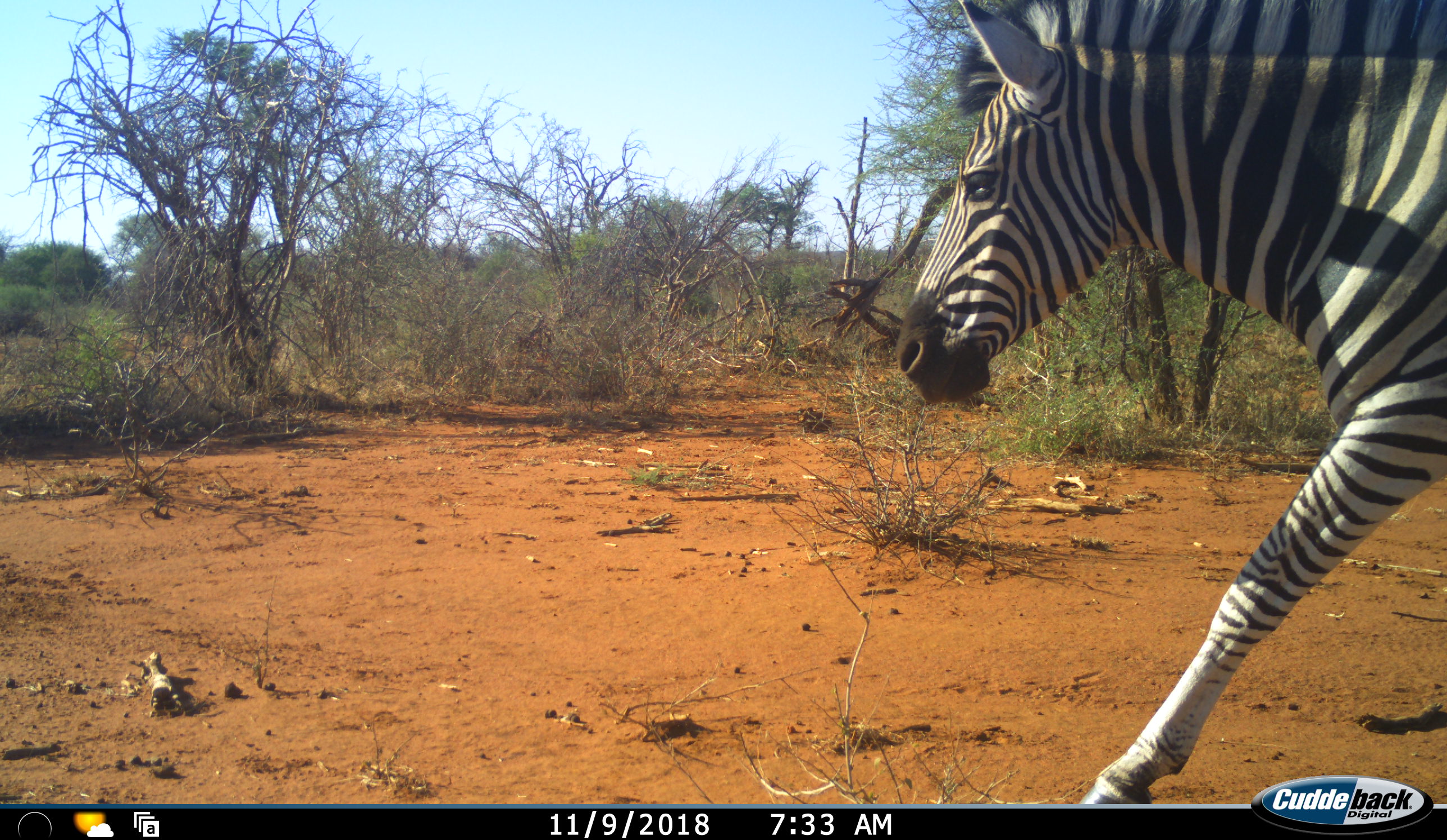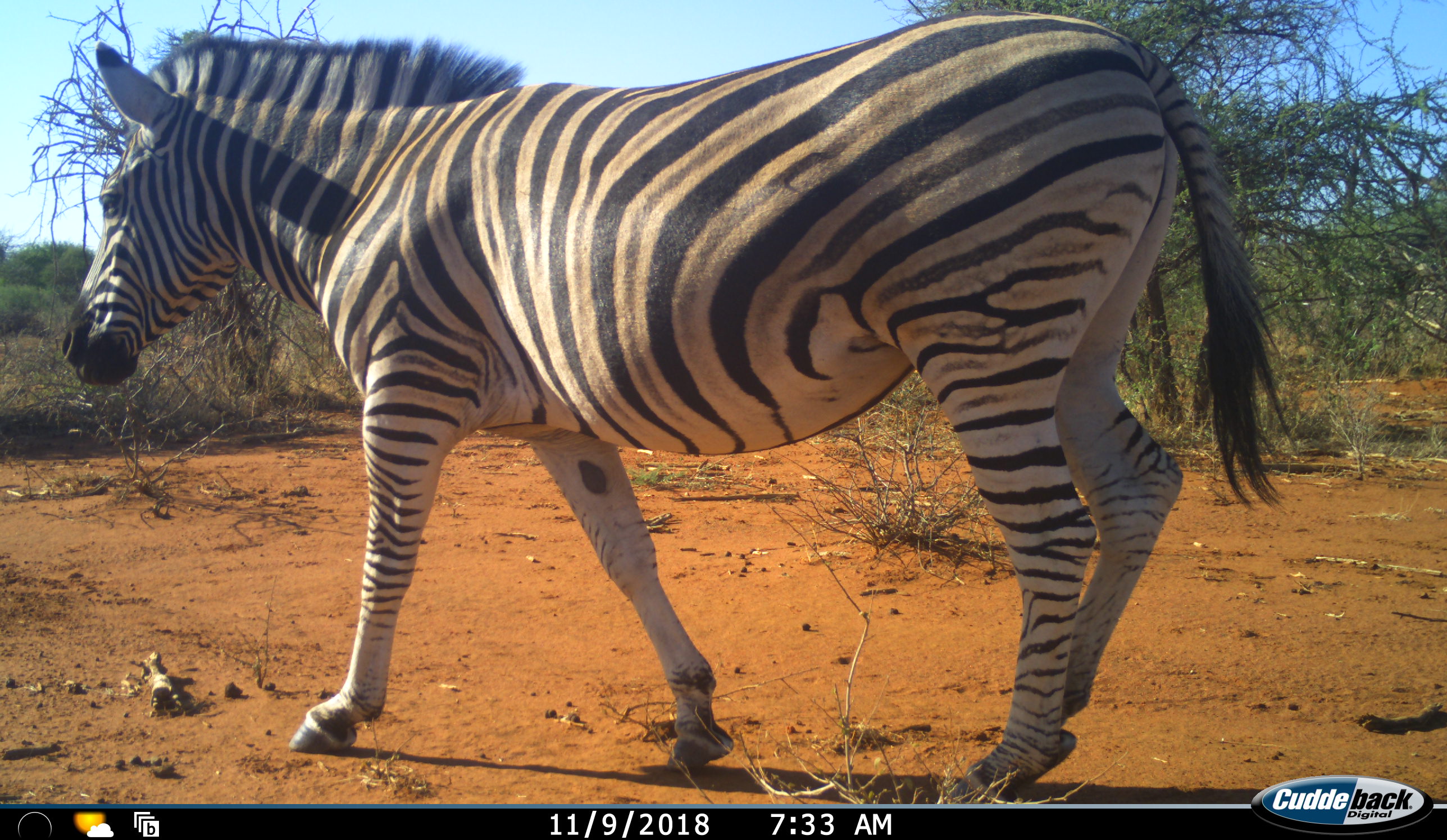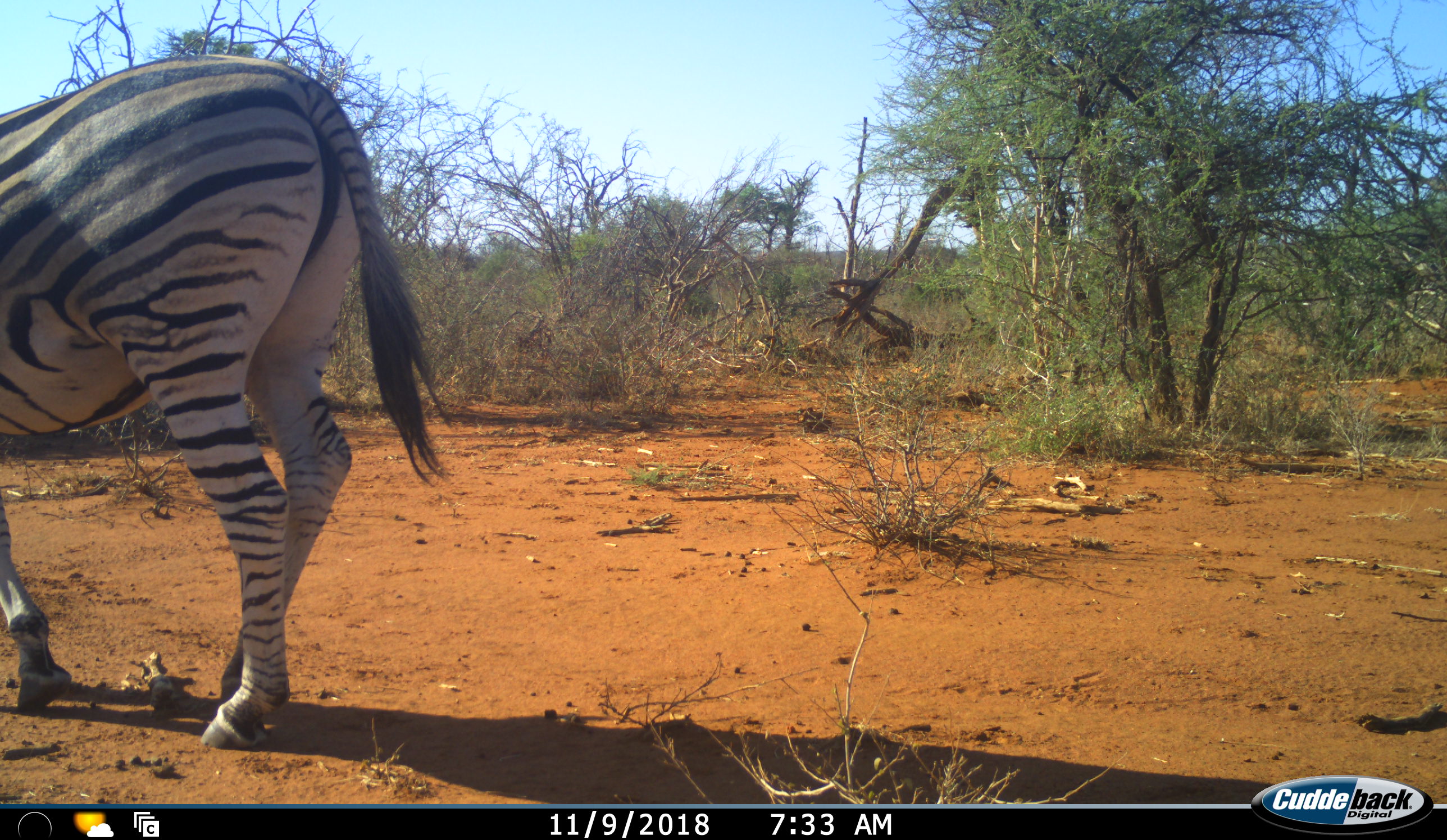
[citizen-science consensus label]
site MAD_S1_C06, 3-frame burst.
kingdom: Animalia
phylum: Chordata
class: Mammalia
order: Perissodactyla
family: Equidae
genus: Equus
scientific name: Equus quagga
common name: plains zebra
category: zebraplains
Zebraplains (plains zebra) (Equus quagga), count 1. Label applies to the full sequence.